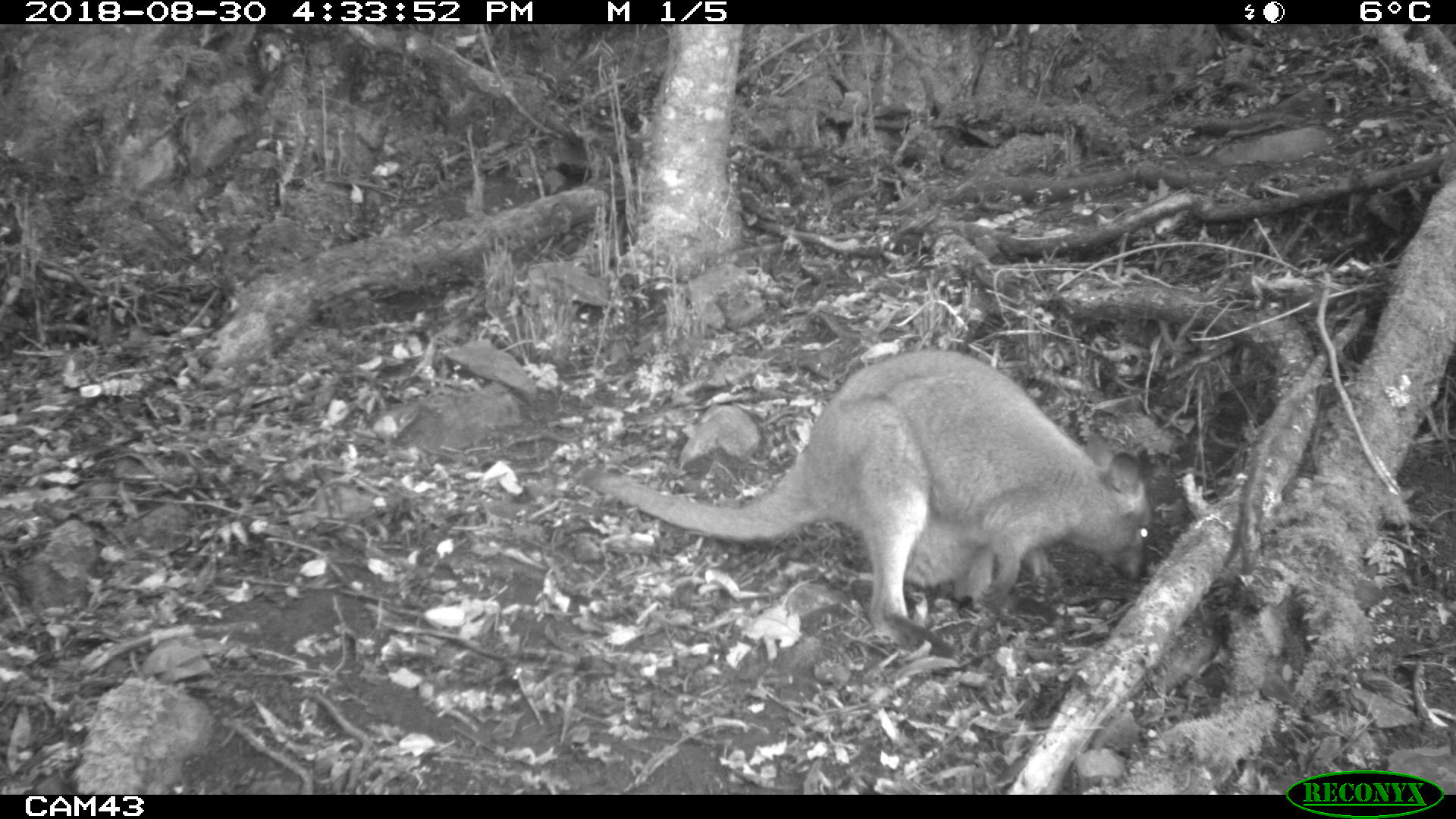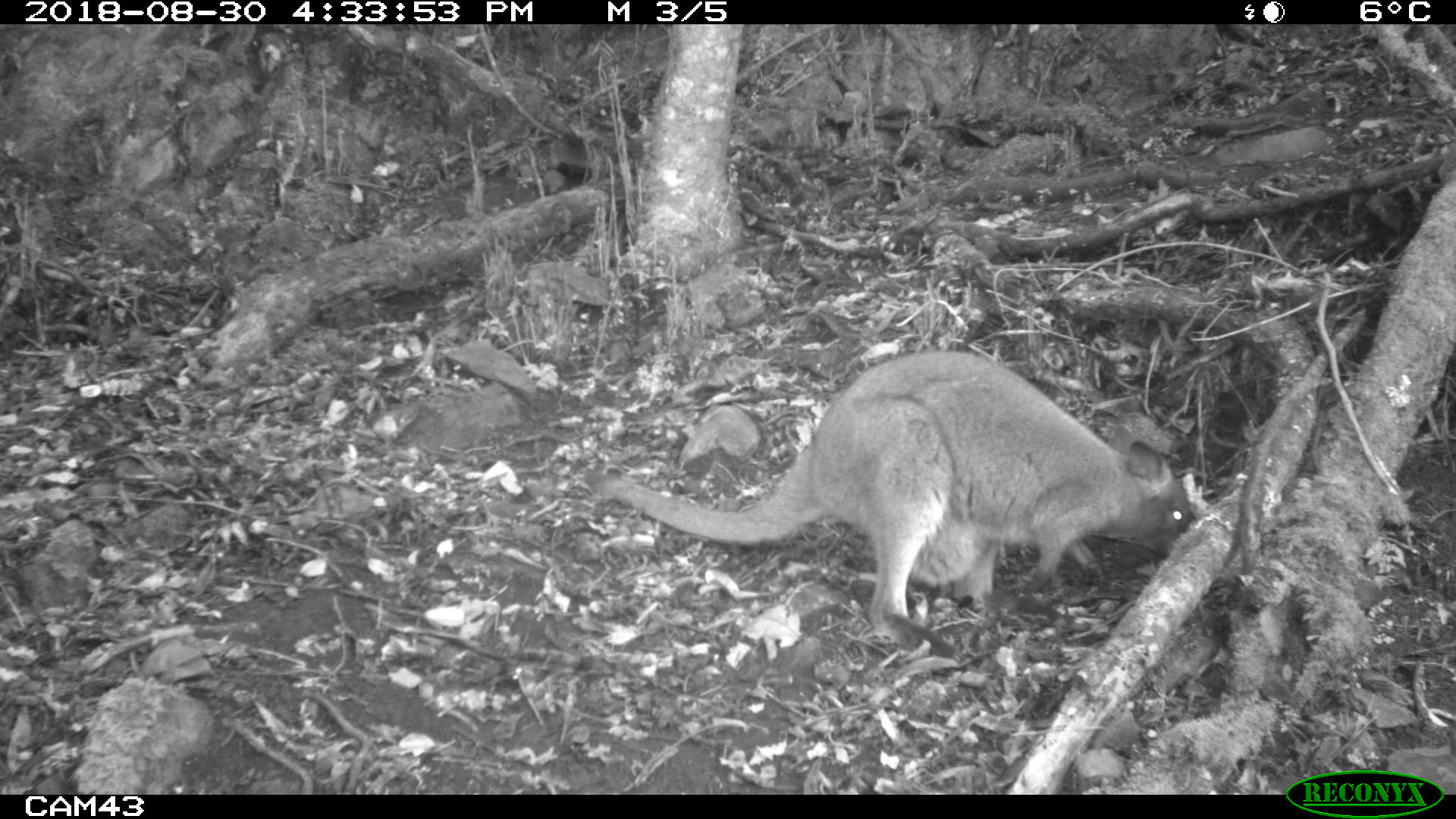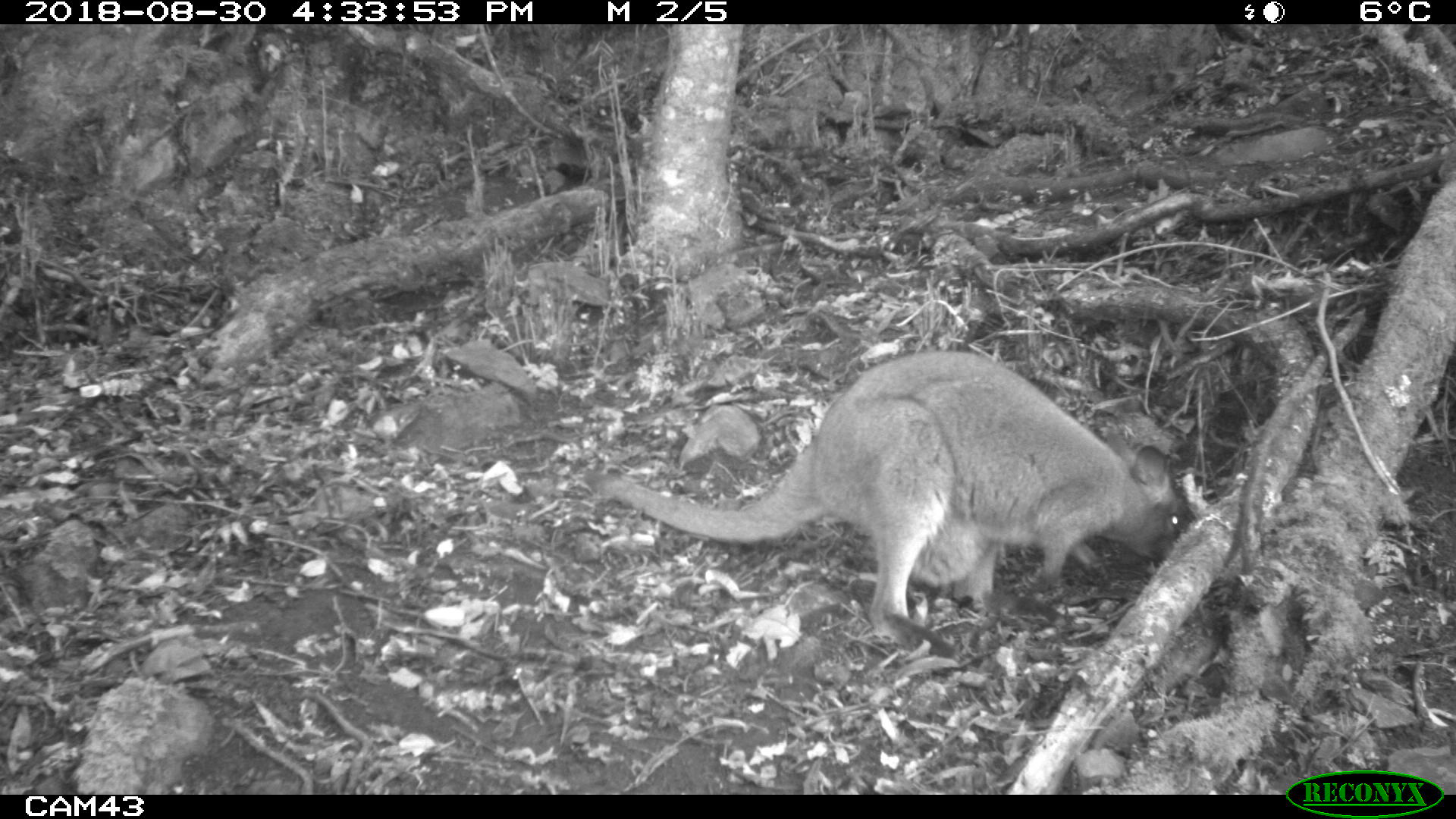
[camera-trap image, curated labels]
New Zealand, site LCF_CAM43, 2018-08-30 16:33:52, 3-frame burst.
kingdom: Animalia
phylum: Chordata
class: Mammalia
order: Diprotodontia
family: Macropodidae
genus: Notamacropus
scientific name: Notamacropus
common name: wallaby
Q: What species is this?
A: Wallaby (Notamacropus).